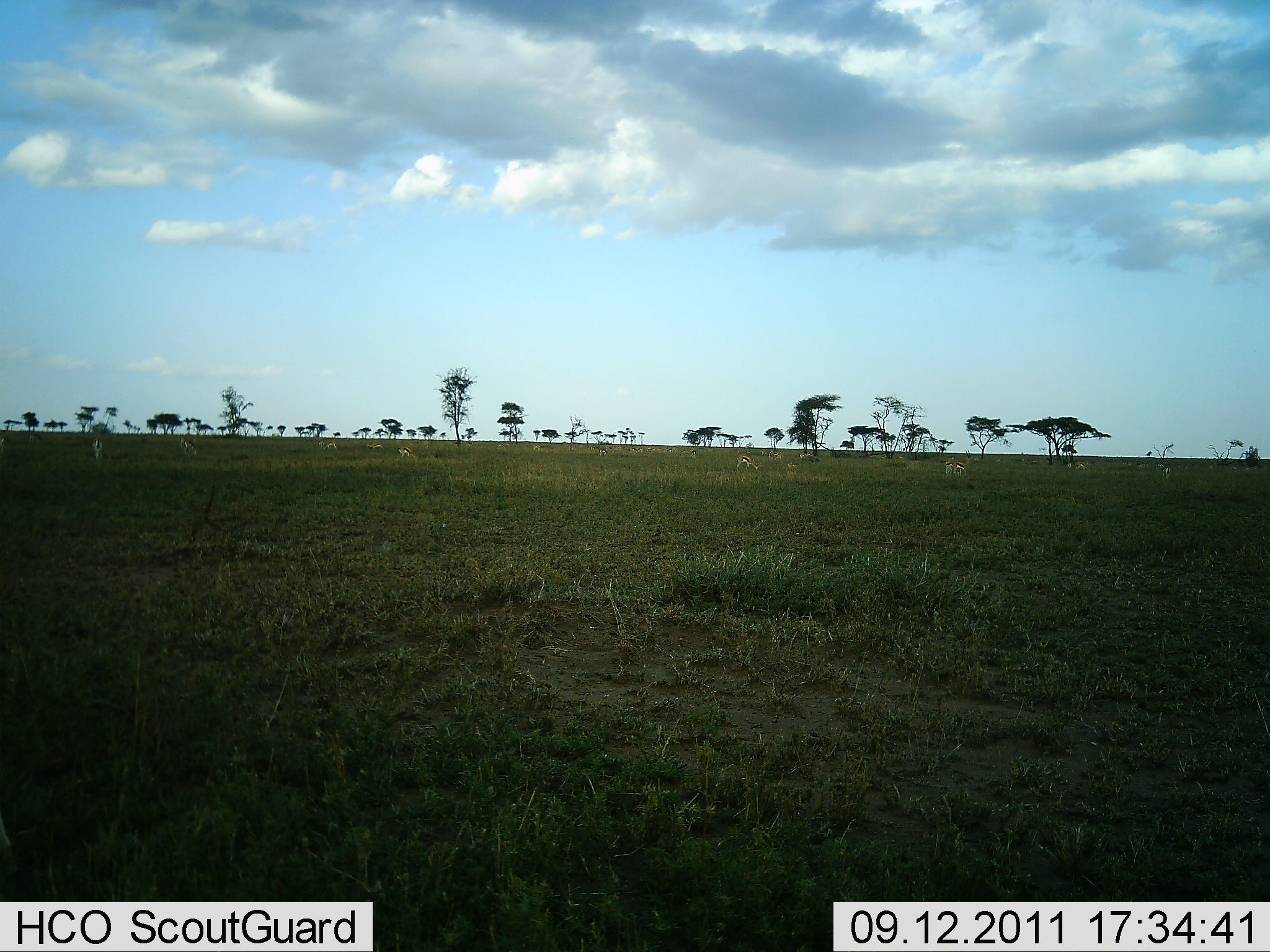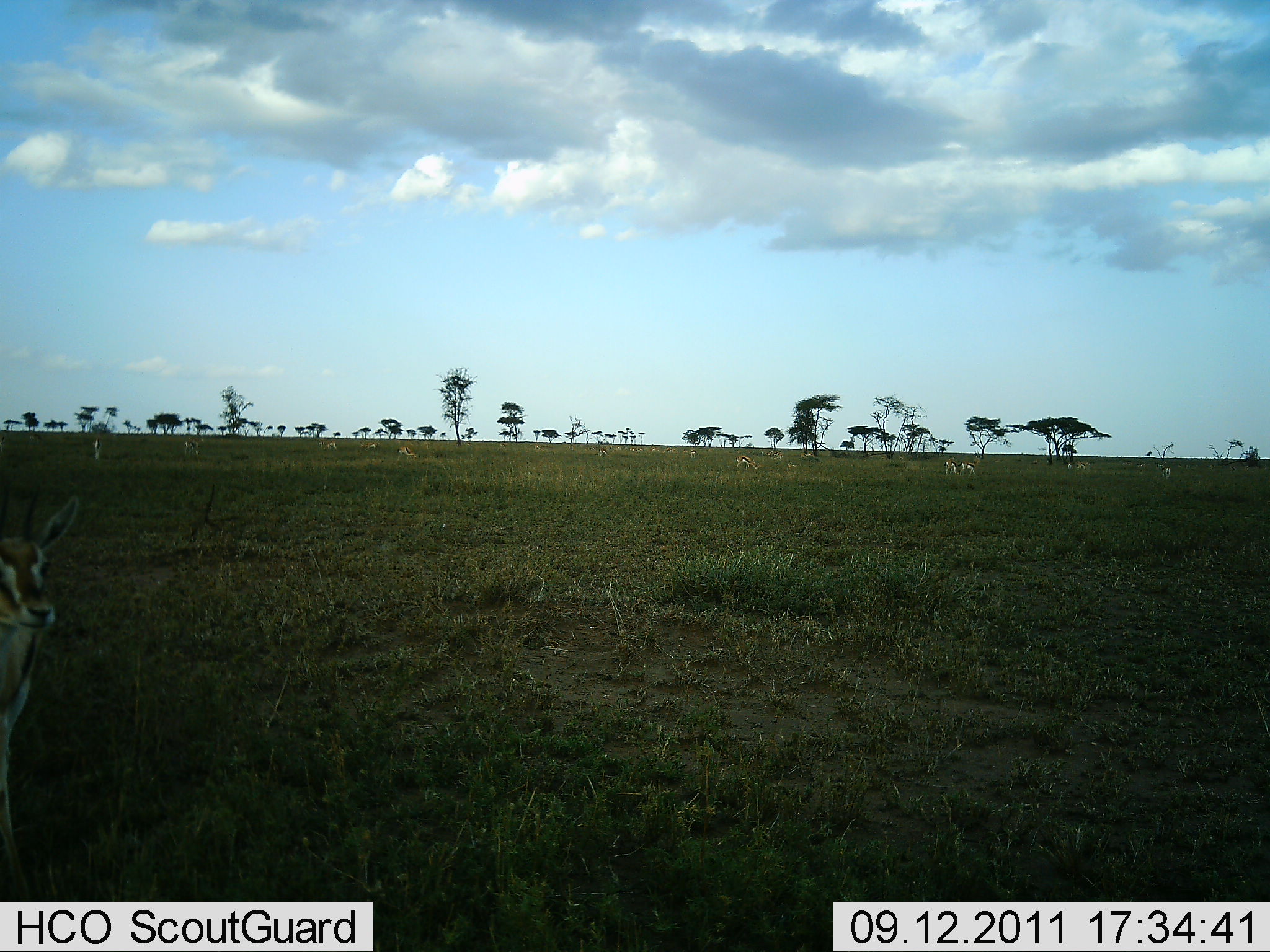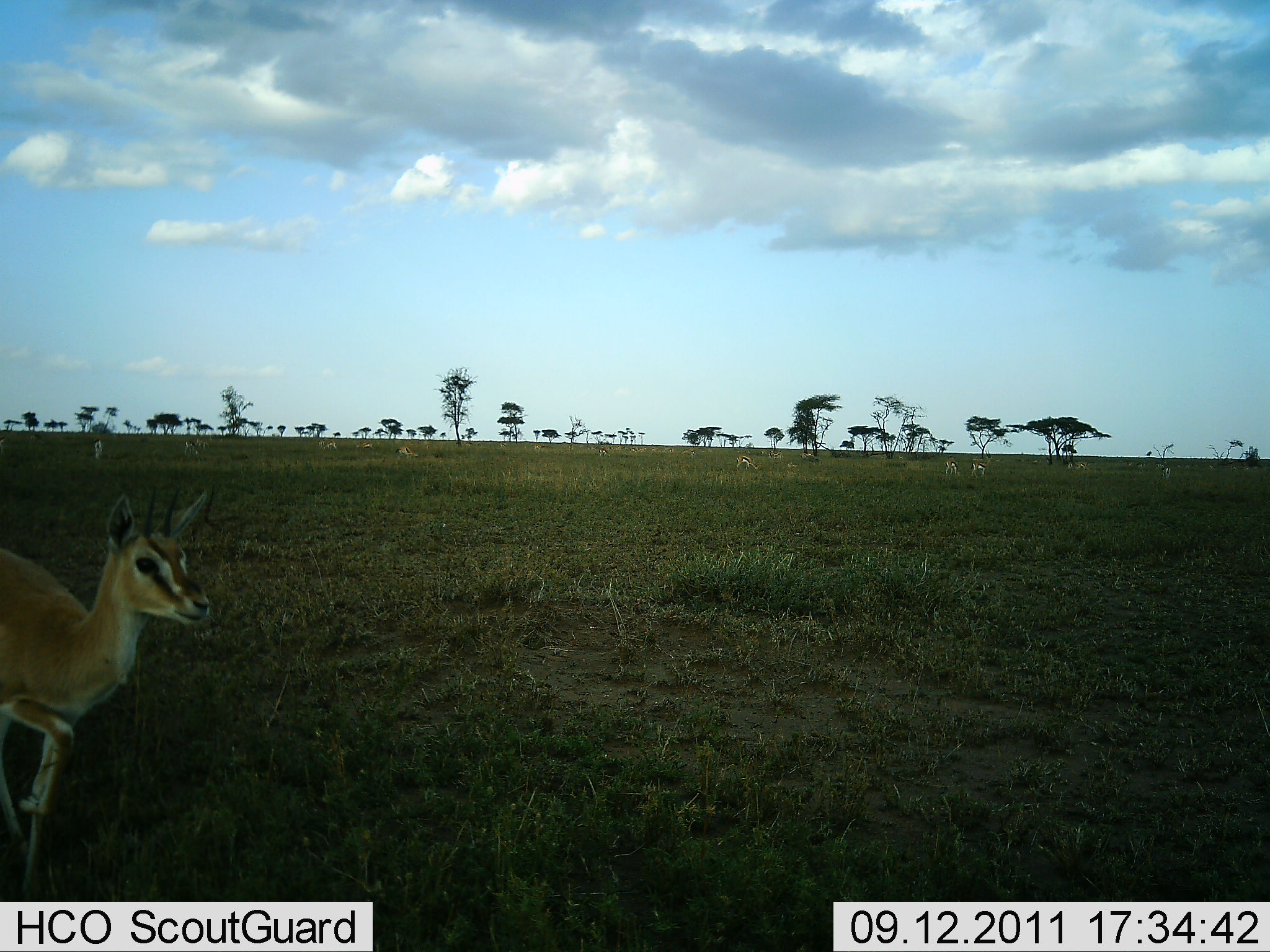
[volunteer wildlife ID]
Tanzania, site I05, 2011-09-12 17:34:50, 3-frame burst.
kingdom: Animalia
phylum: Chordata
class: Mammalia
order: Artiodactyla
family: Bovidae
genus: Eudorcas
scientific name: Eudorcas thomsonii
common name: thomson's gazelle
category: gazellethomsons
Gazellethomsons (thomson's gazelle) (Eudorcas thomsonii), count 10. Behavior (volunteer vote fractions): standing 38%, resting 0%, moving 69%, interacting 8%. Young present (vote fraction): 0%. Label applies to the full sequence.